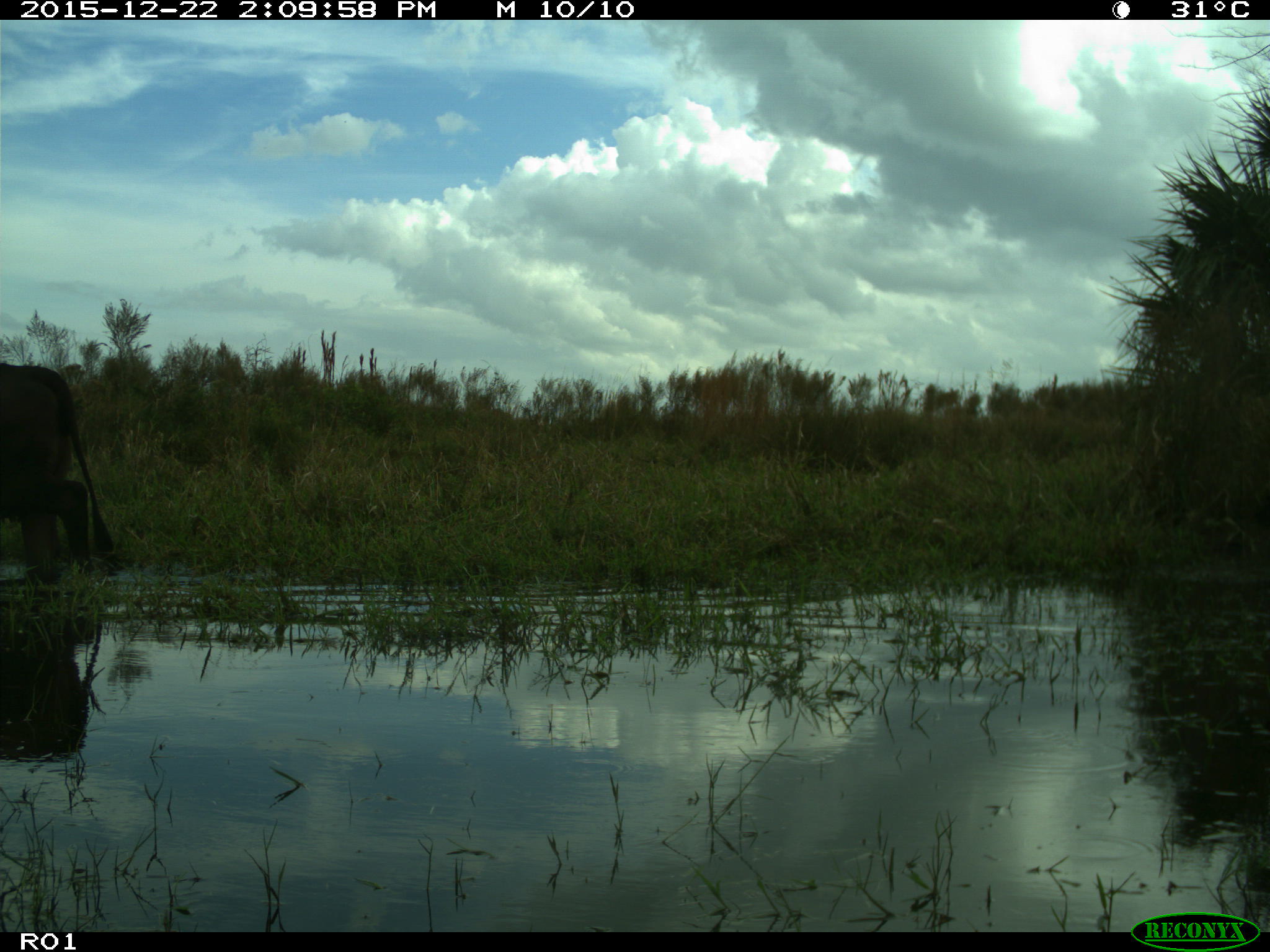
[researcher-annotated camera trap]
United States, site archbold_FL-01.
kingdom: Animalia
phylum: Chordata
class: Mammalia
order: Artiodactyla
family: Bovidae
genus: Bos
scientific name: Bos taurus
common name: domestic cow